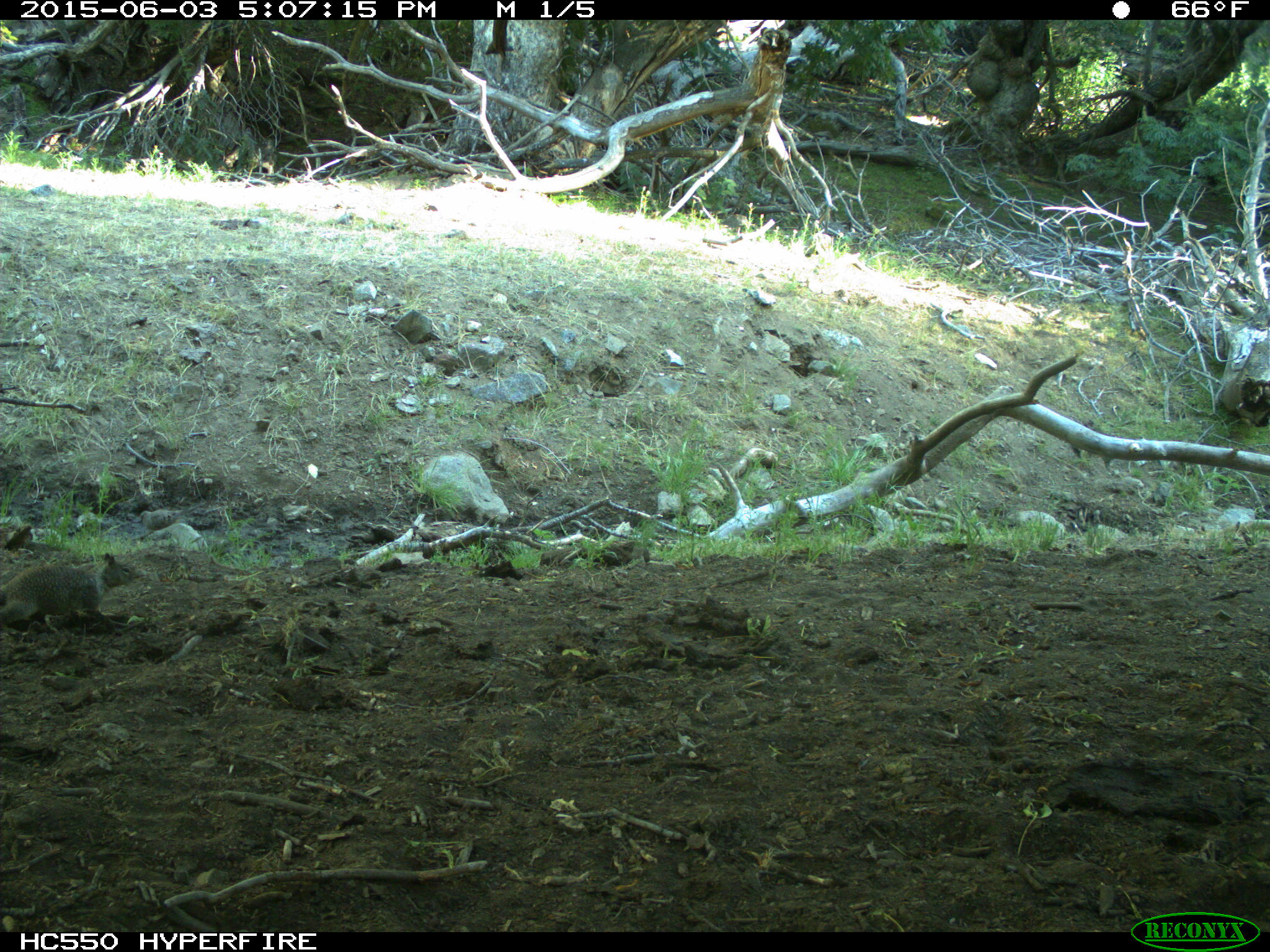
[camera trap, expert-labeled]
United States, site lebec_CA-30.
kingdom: Animalia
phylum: Chordata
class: Mammalia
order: Rodentia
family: Sciuridae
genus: Otospermophilus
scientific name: Otospermophilus beecheyi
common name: california ground squirrel